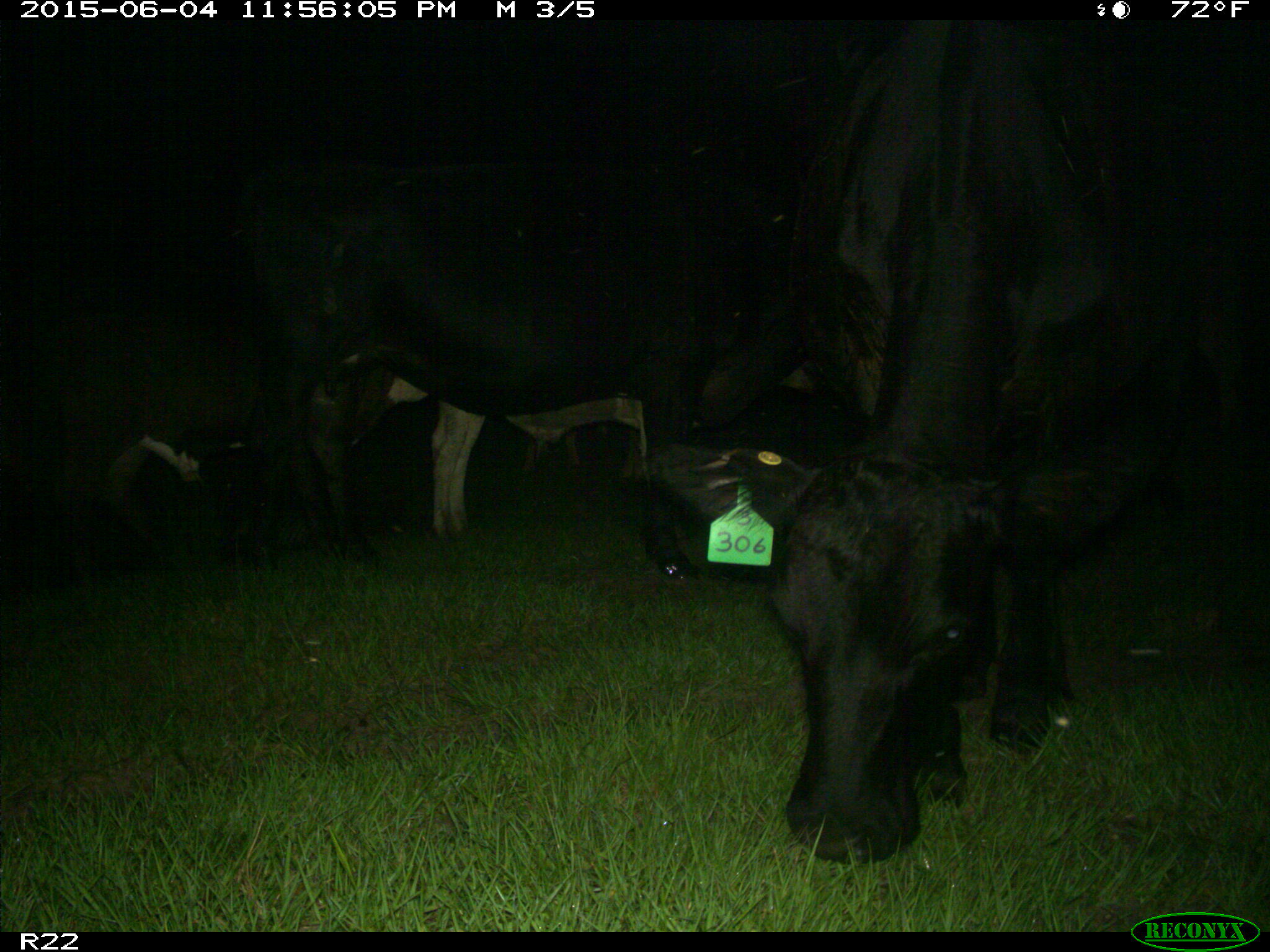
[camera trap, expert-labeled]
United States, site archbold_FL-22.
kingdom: Animalia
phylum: Chordata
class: Mammalia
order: Artiodactyla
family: Bovidae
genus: Bos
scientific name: Bos taurus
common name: domestic cow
Bos taurus (domestic cow).